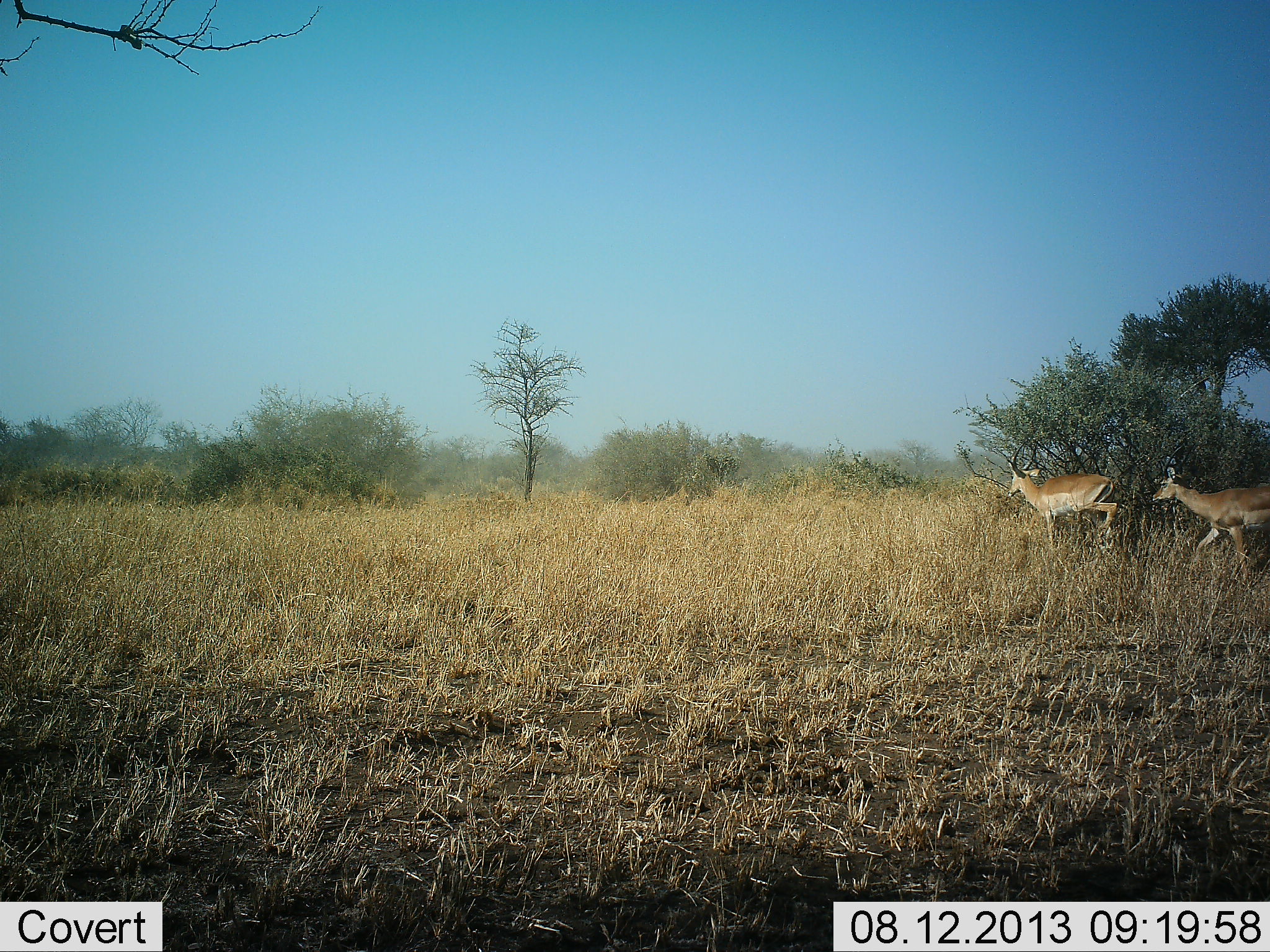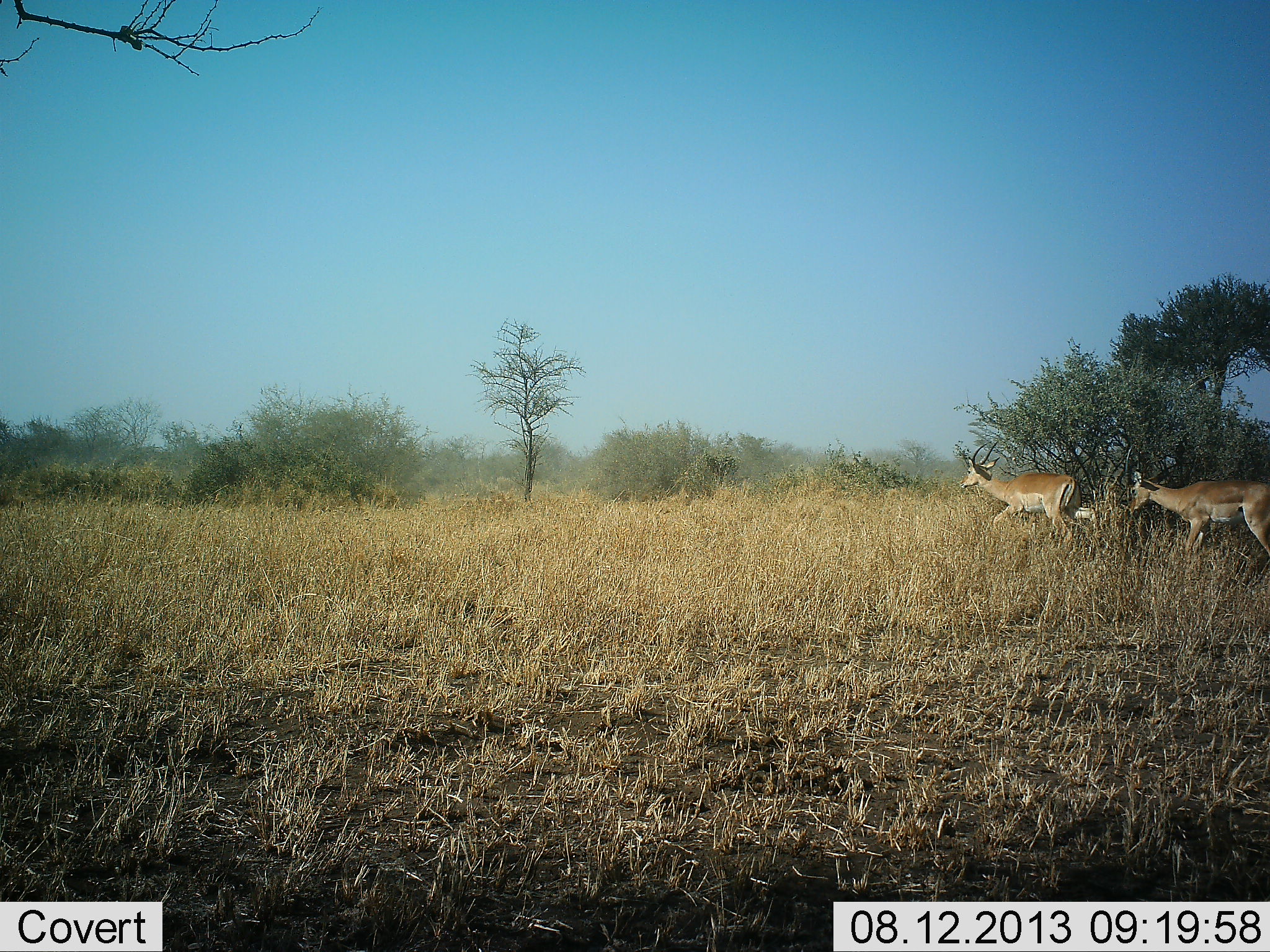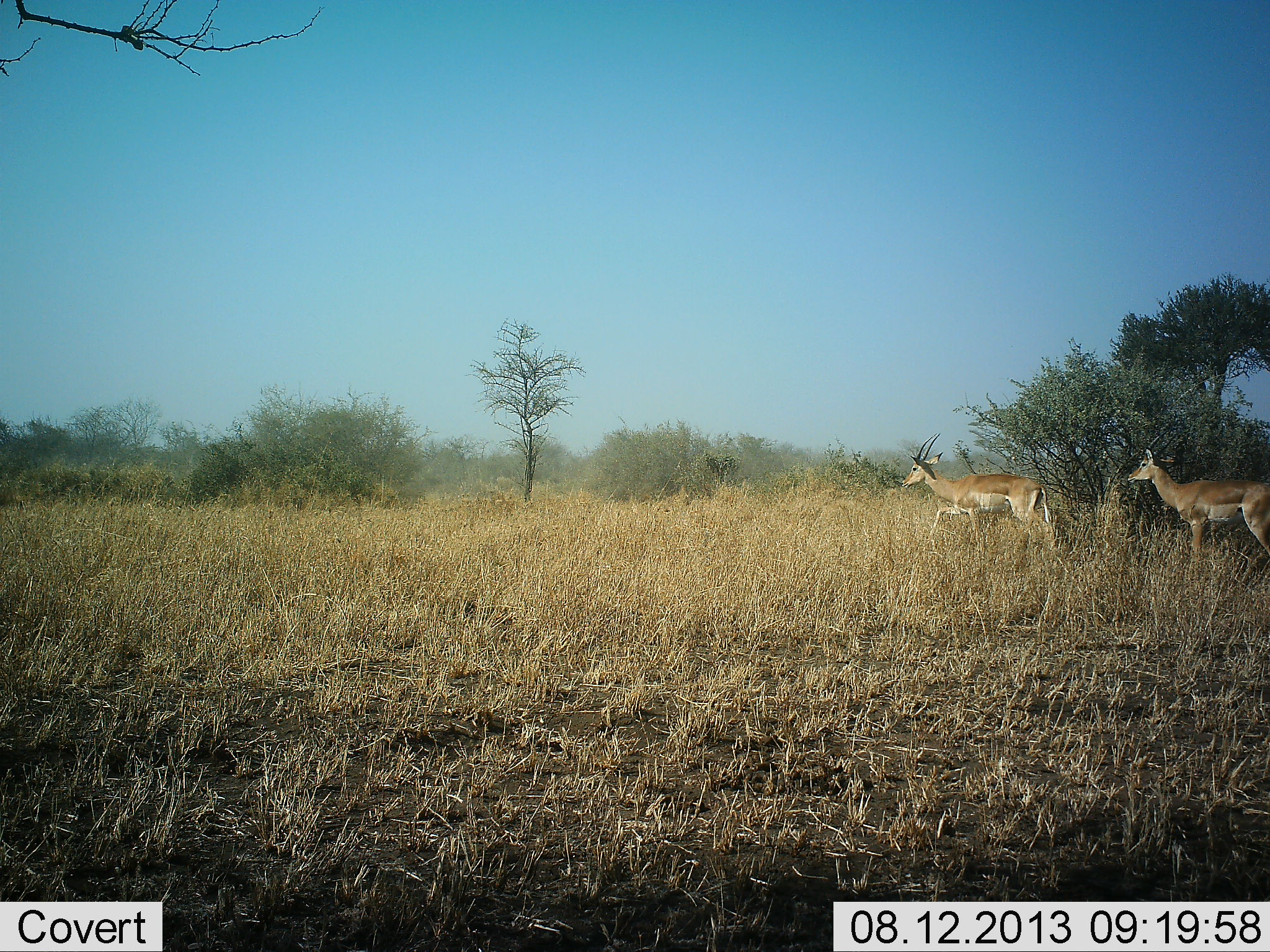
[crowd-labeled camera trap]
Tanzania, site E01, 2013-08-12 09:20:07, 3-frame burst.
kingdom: Animalia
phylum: Chordata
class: Mammalia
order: Artiodactyla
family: Bovidae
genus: Nanger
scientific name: Nanger granti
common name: grant's gazelle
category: gazellegrants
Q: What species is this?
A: Gazellegrants (grant's gazelle) (Nanger granti).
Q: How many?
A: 2.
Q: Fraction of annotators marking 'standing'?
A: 0%.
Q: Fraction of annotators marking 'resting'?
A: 0%.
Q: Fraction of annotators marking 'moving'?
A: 100%.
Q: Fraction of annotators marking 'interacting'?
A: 0%.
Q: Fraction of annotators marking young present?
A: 5%.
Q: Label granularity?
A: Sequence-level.